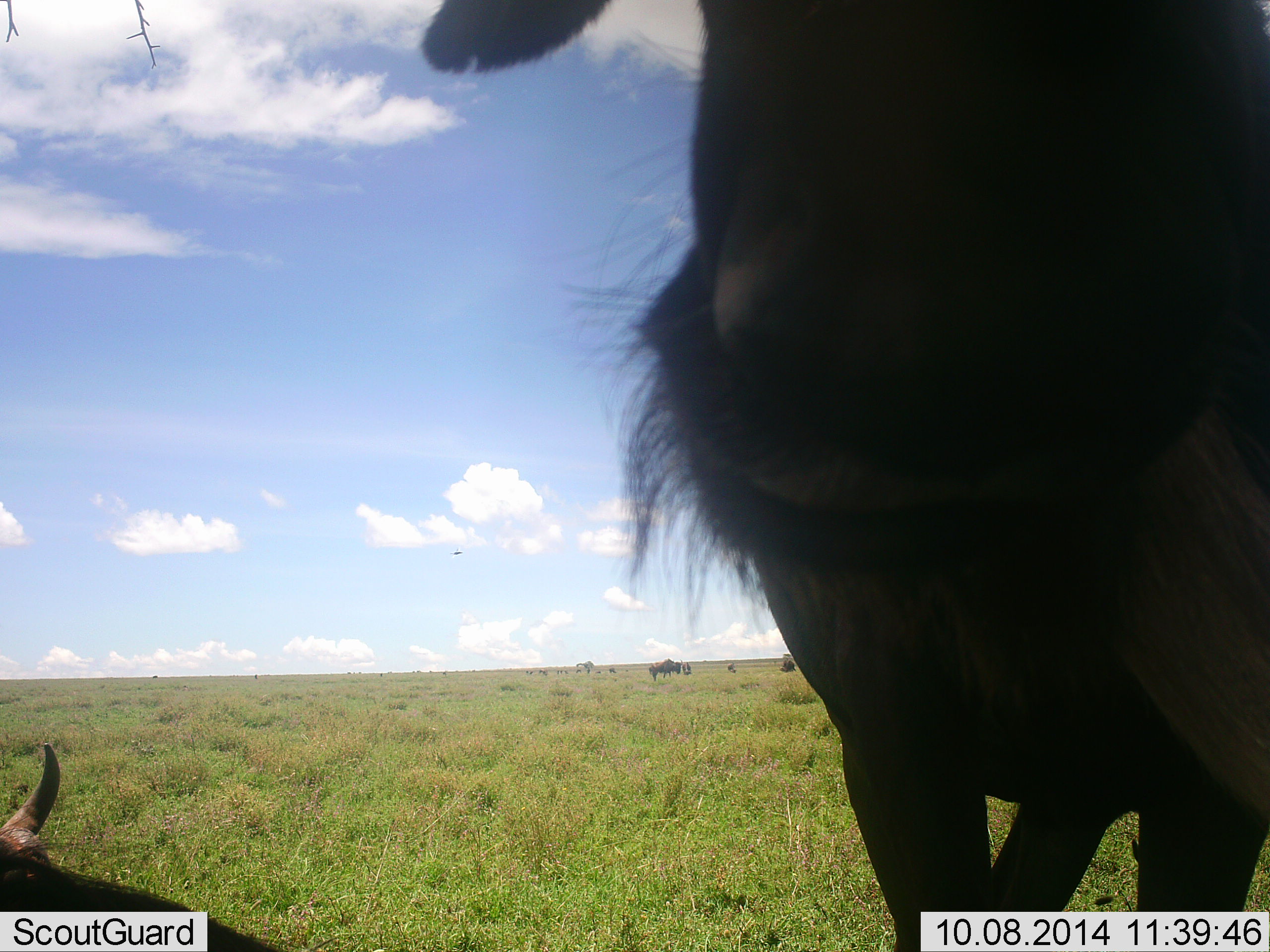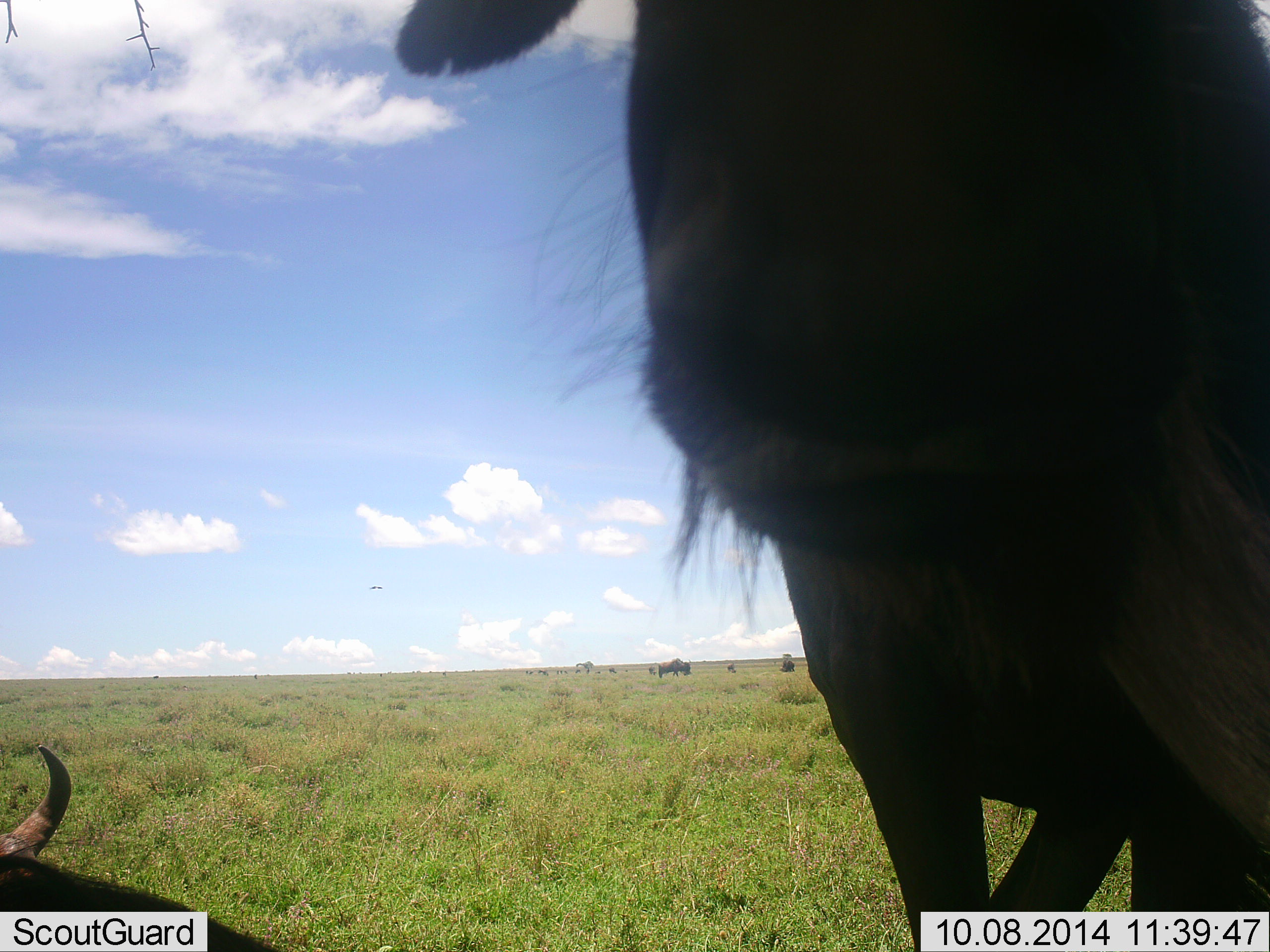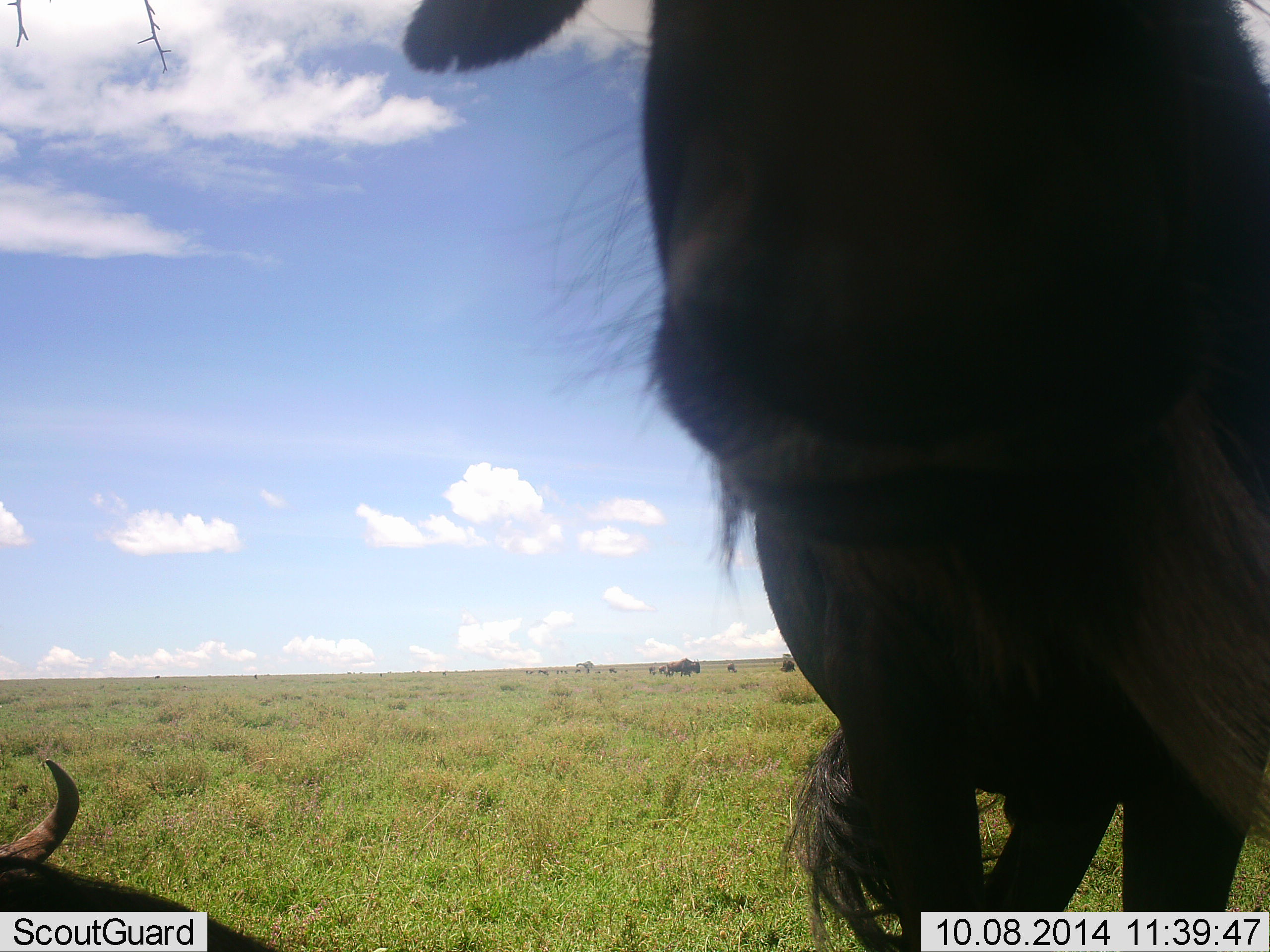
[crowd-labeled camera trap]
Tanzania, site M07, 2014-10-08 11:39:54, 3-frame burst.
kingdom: Animalia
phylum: Chordata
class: Mammalia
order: Artiodactyla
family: Bovidae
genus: Connochaetes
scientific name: Connochaetes taurinus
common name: blue wildebeest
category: wildebeest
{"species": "wildebeest (blue wildebeest) (Connochaetes taurinus)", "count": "5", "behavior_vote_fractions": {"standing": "75%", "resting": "83%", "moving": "25%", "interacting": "8%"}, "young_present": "0%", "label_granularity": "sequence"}